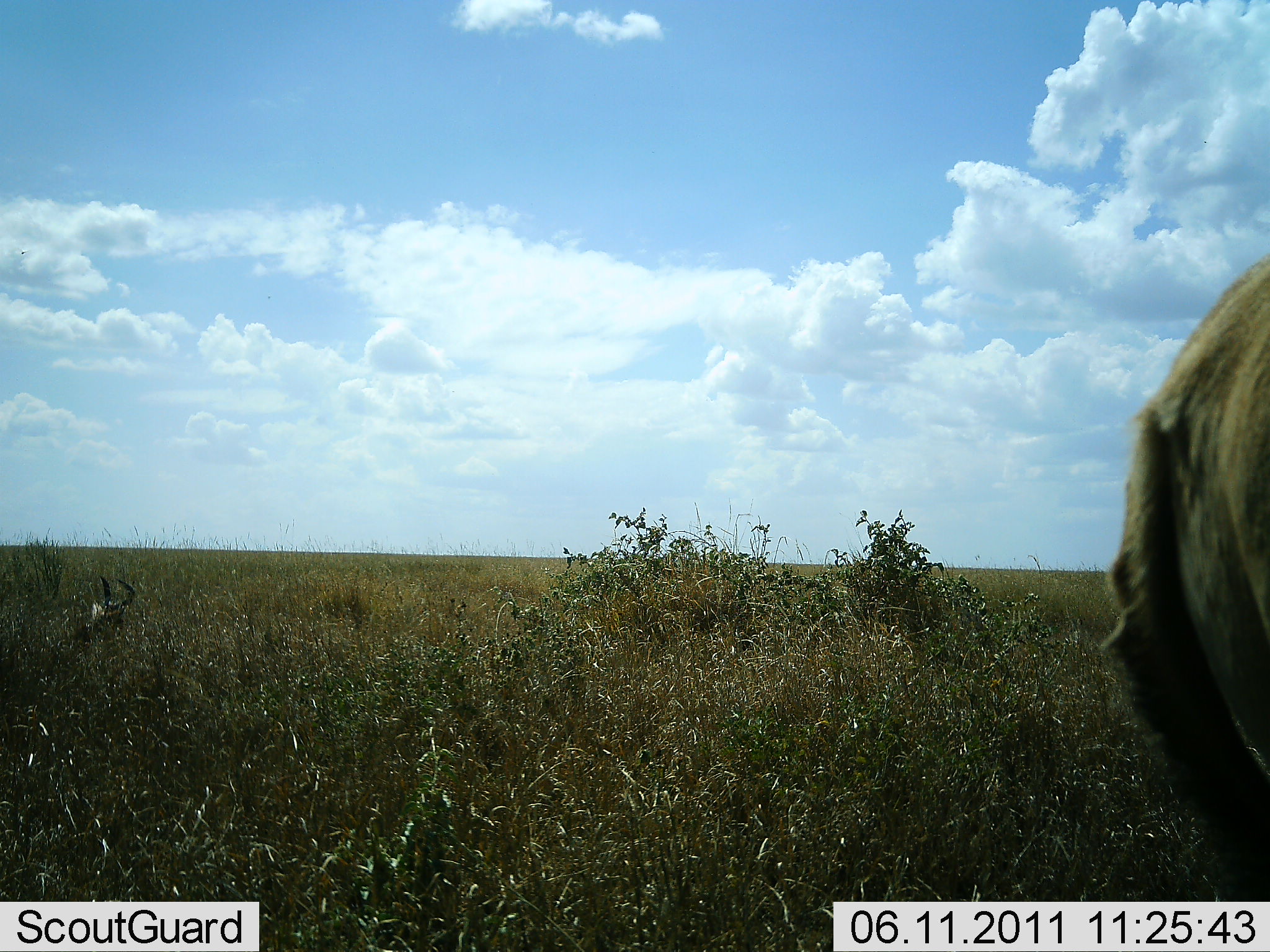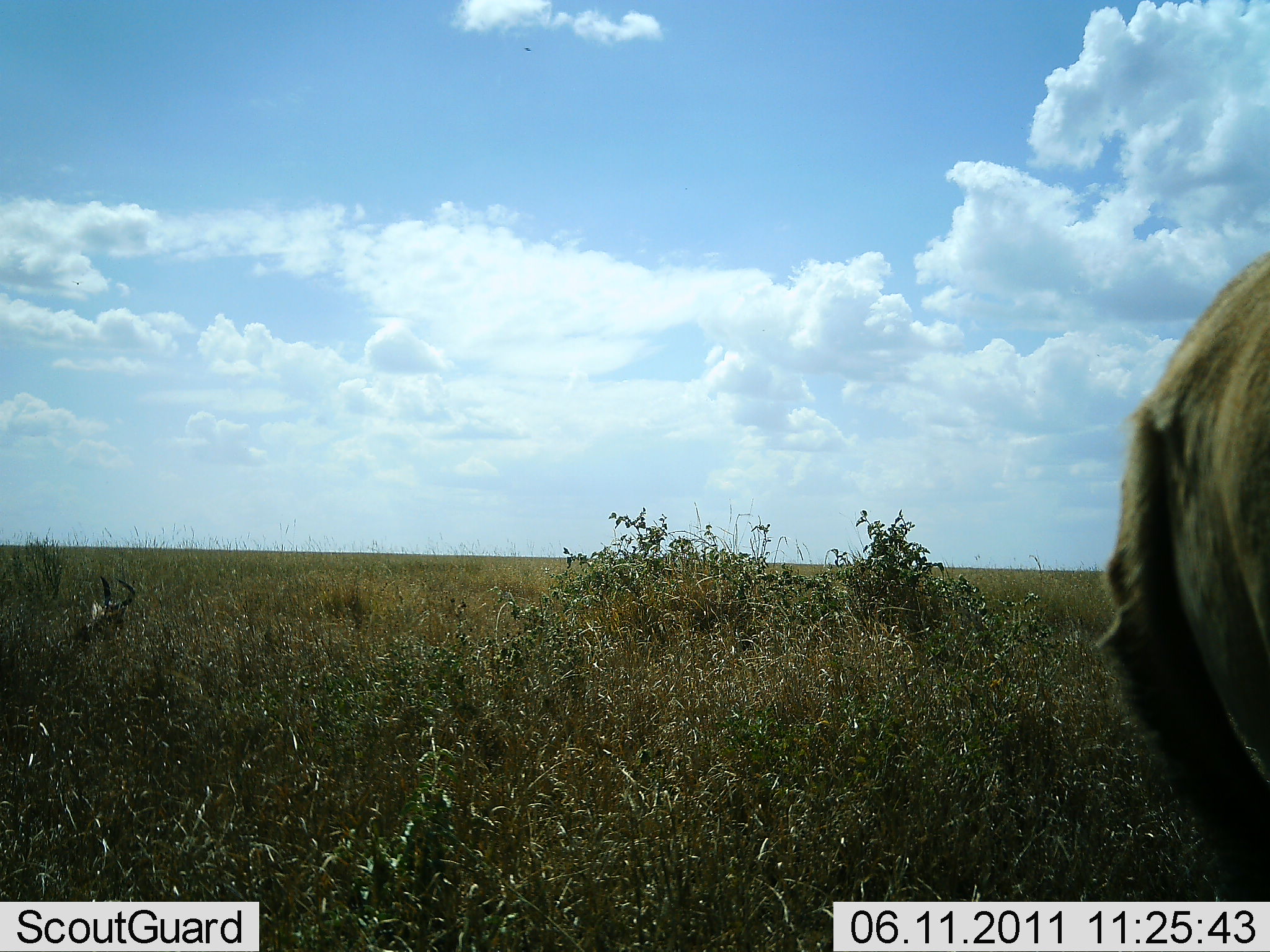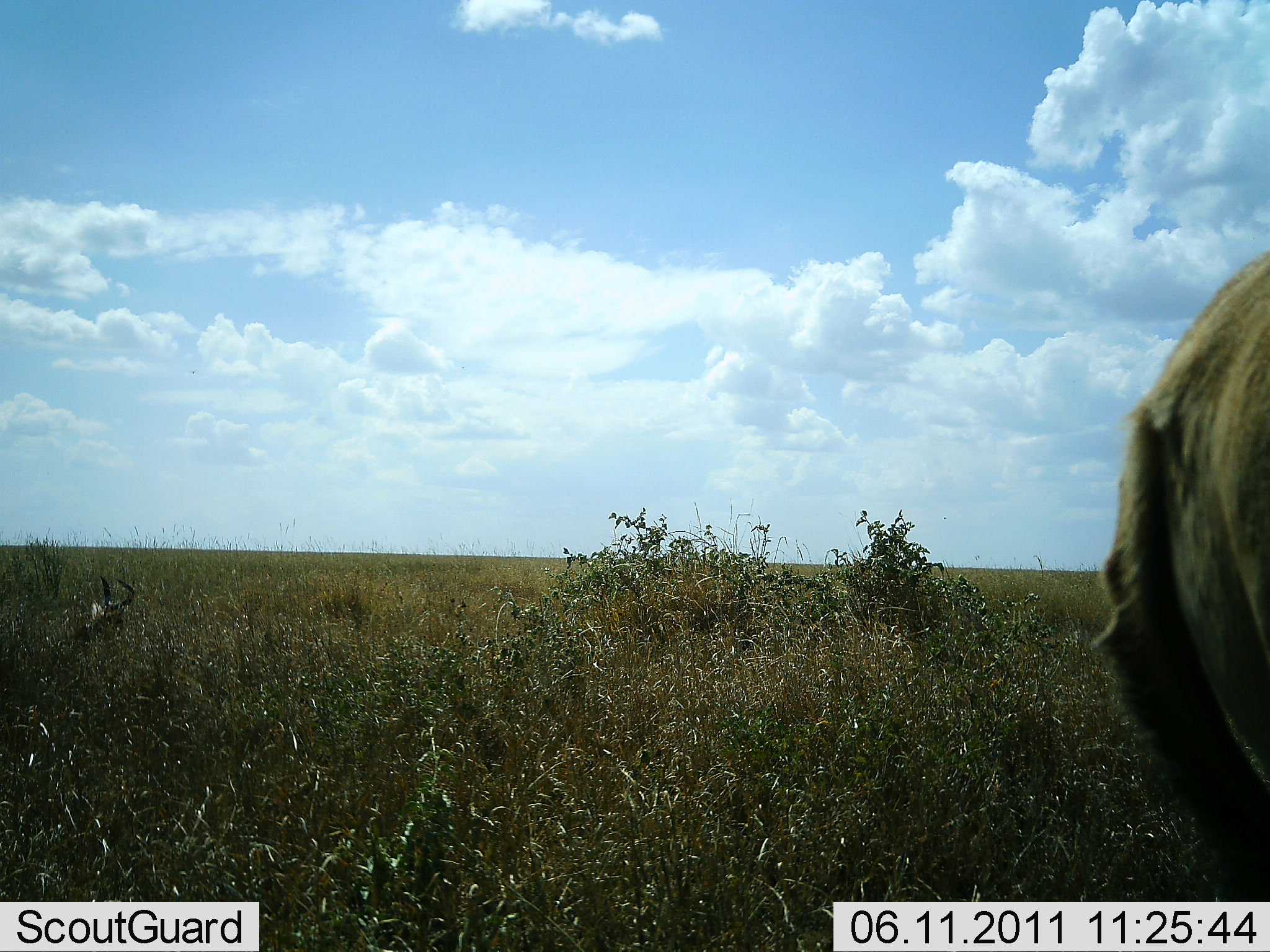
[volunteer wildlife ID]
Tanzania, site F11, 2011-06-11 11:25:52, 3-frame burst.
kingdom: Animalia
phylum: Chordata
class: Mammalia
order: Artiodactyla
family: Bovidae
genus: Connochaetes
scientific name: Connochaetes taurinus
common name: blue wildebeest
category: wildebeest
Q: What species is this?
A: Wildebeest (blue wildebeest) (Connochaetes taurinus).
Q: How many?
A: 1.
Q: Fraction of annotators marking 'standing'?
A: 67%.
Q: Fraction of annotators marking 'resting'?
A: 17%.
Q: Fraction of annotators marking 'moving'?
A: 17%.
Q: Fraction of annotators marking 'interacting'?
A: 0%.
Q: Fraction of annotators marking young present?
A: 0%.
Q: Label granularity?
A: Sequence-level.